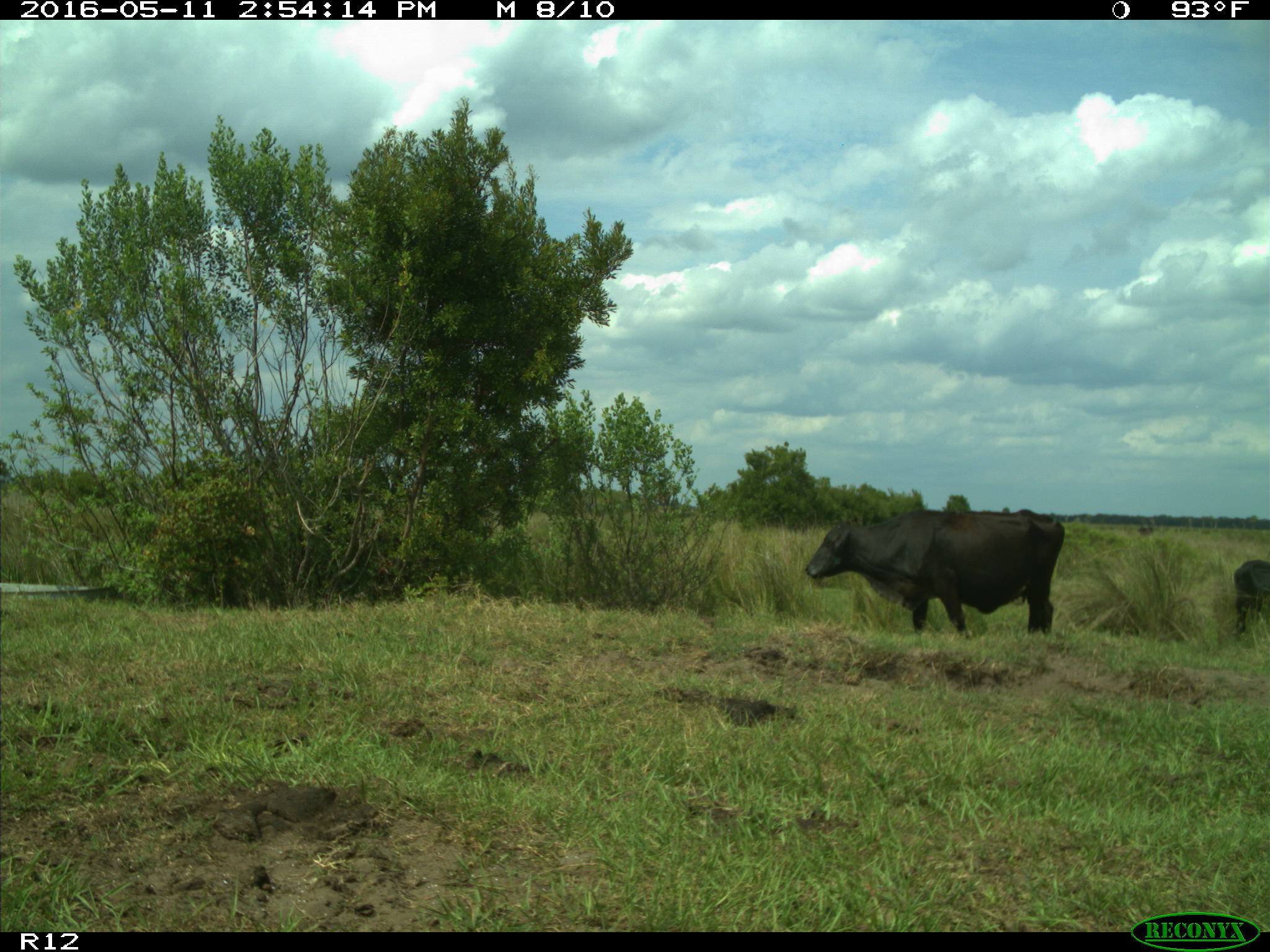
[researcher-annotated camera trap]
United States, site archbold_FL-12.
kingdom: Animalia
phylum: Chordata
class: Mammalia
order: Artiodactyla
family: Bovidae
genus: Bos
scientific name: Bos taurus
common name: domestic cow